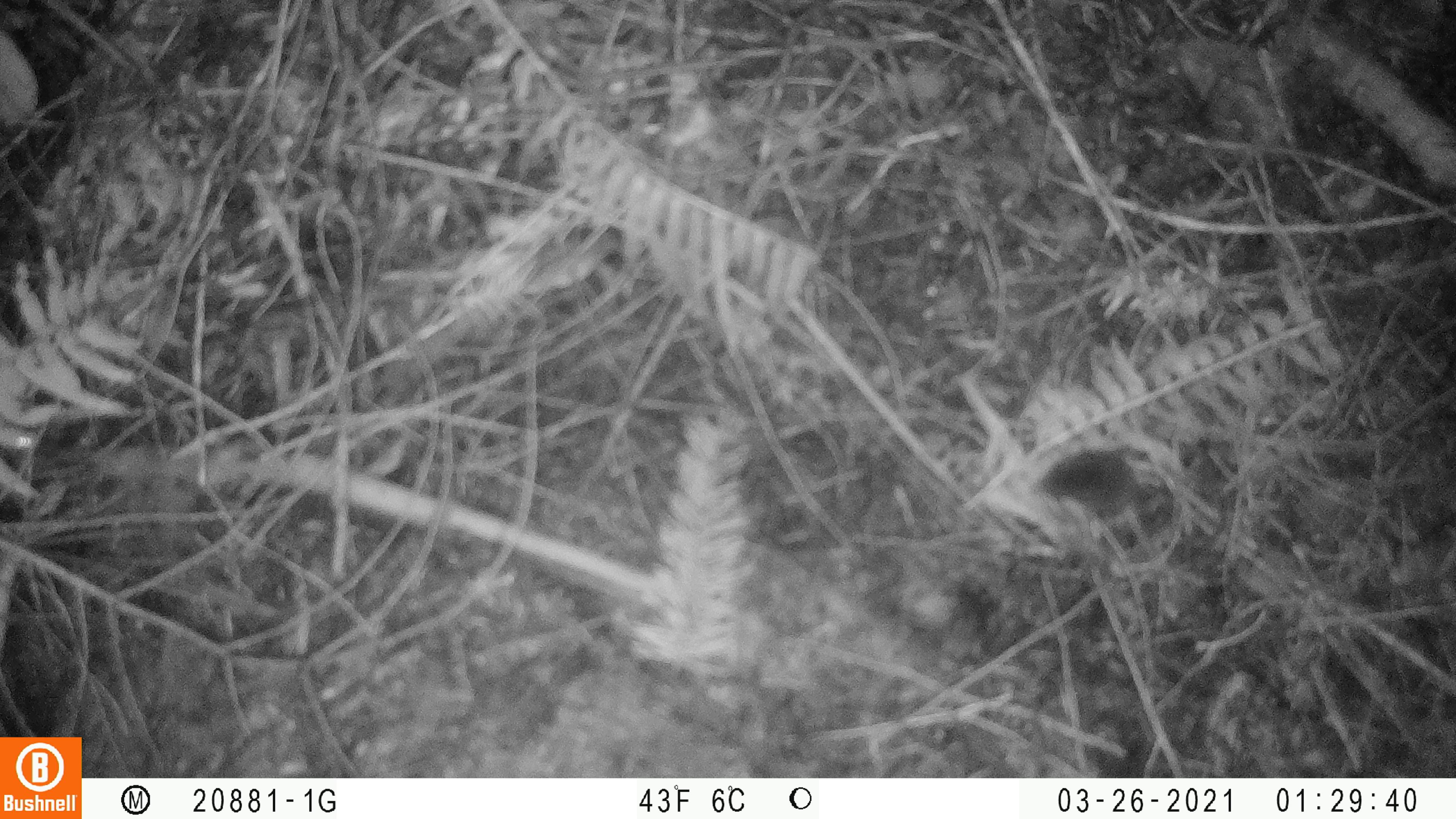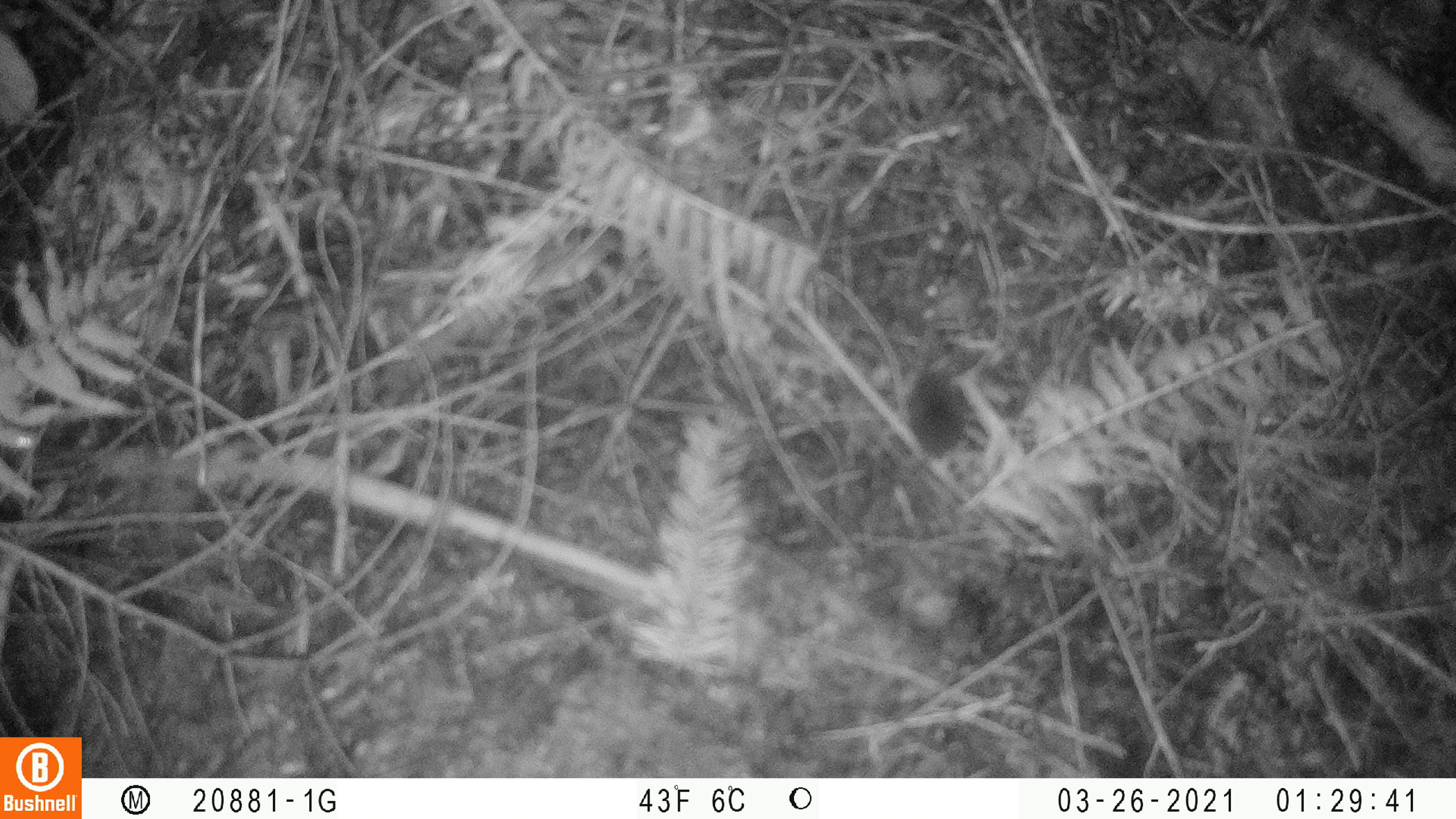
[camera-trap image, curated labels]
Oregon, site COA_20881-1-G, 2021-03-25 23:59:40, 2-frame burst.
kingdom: Animalia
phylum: Chordata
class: Mammalia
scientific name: Mammalia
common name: small mammal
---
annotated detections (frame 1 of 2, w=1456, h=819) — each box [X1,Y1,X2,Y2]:
small mammal: [998,431,1241,571]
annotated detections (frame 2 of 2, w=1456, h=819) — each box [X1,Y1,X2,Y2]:
small mammal: [846,329,1044,505]